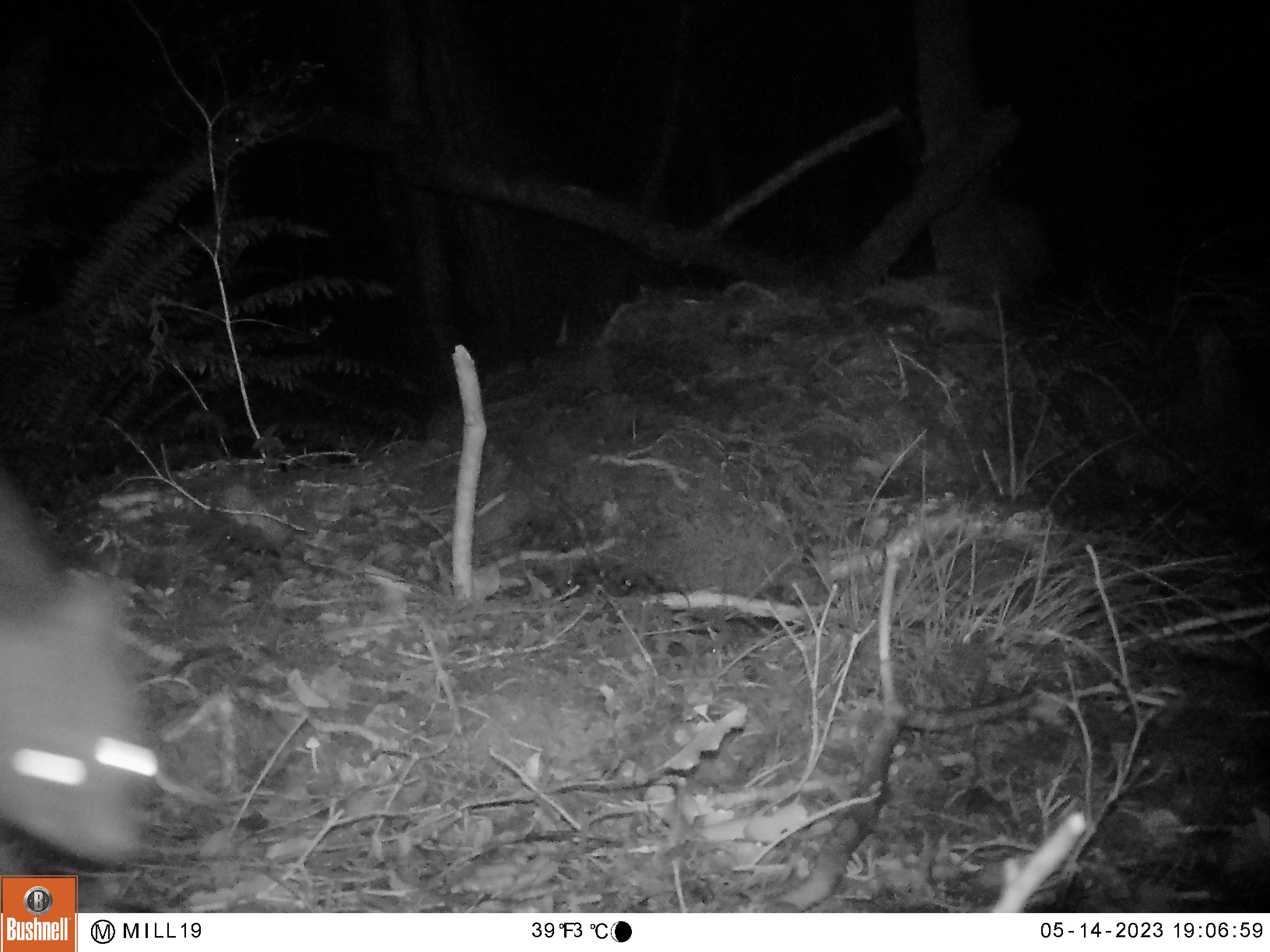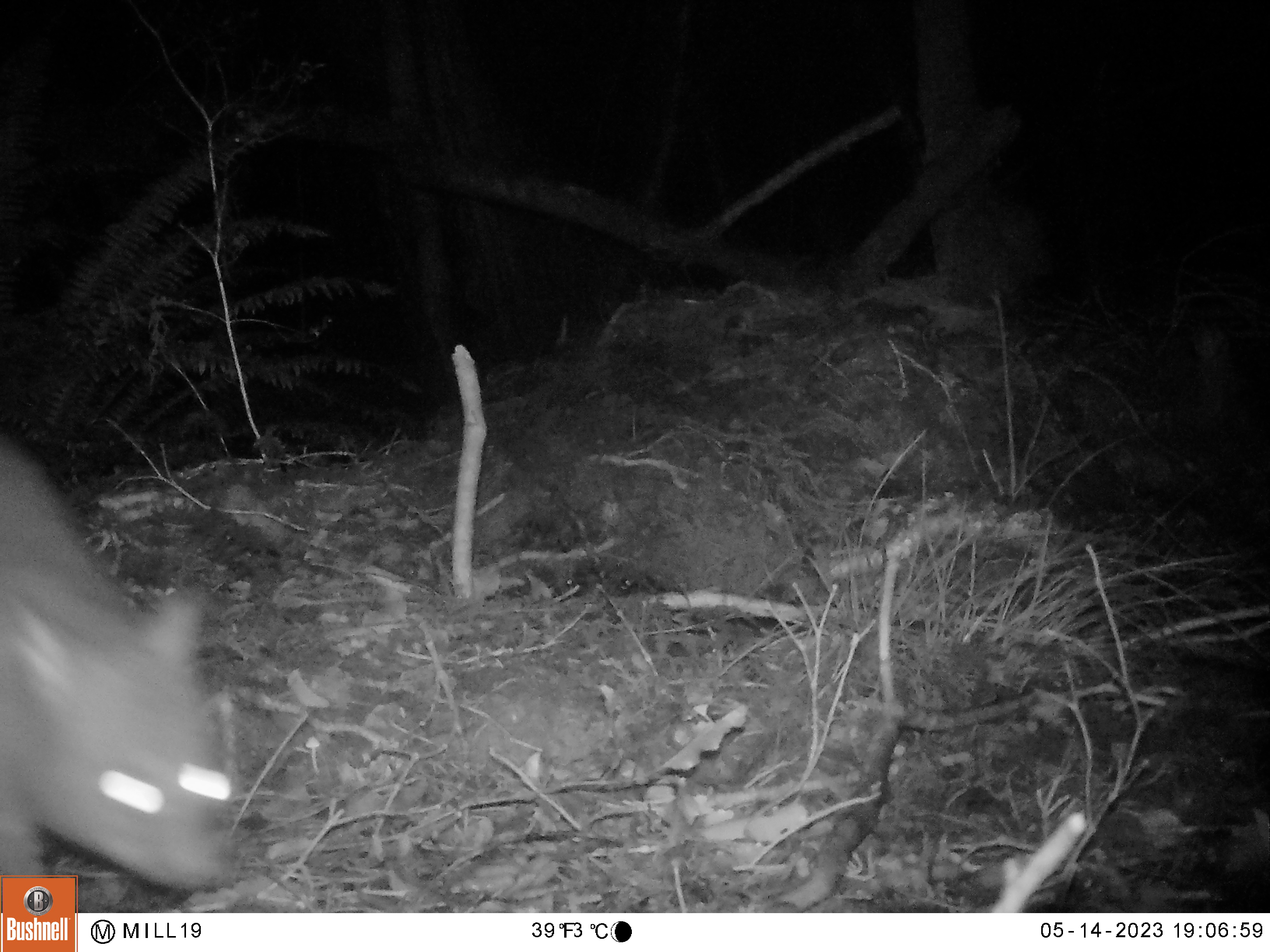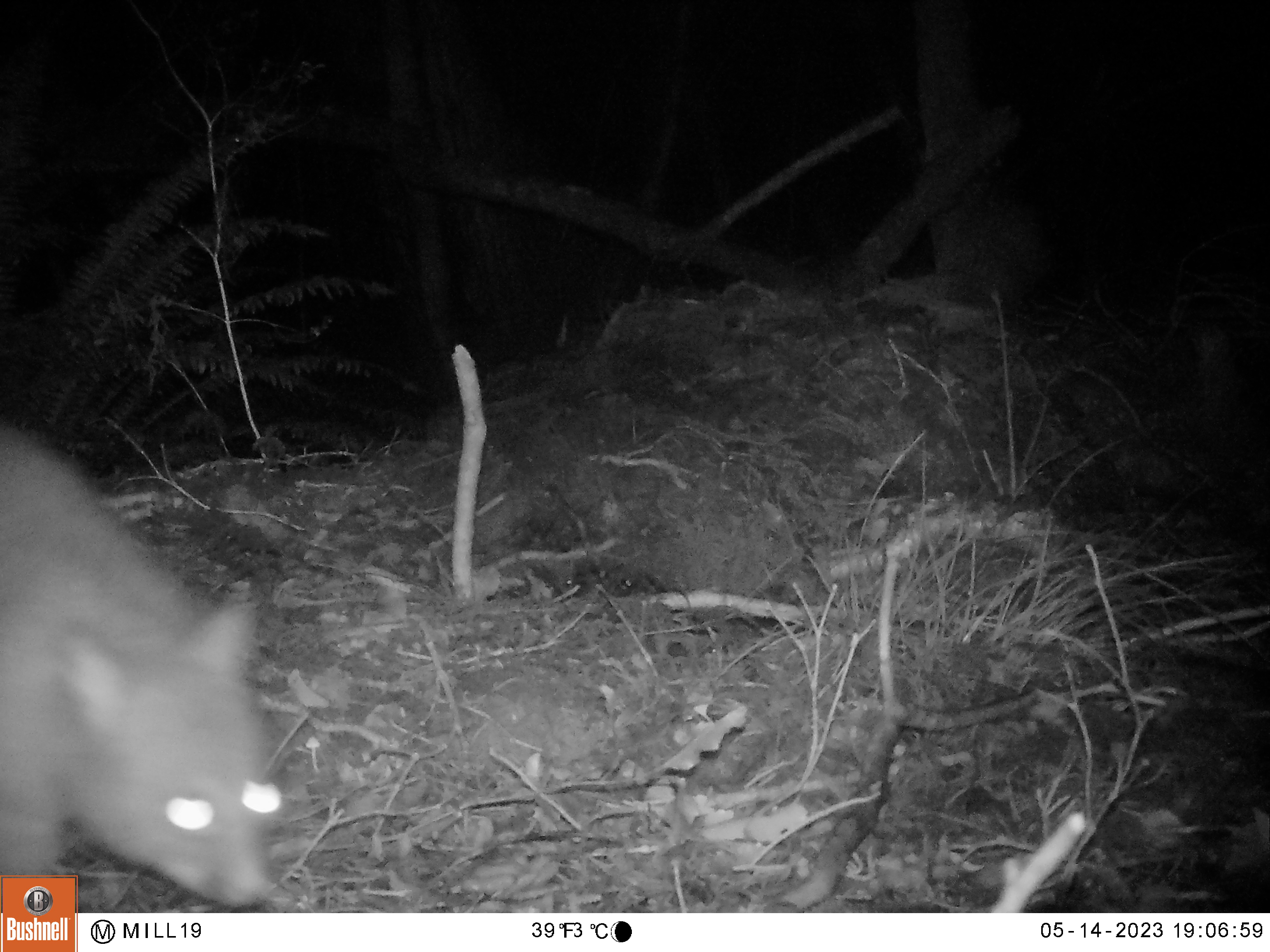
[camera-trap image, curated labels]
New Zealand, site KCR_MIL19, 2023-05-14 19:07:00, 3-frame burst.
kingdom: Animalia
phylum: Chordata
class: Mammalia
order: Diprotodontia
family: Phalangeridae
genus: Trichosurus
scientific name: Trichosurus vulpecula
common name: common brushtail possum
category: possum